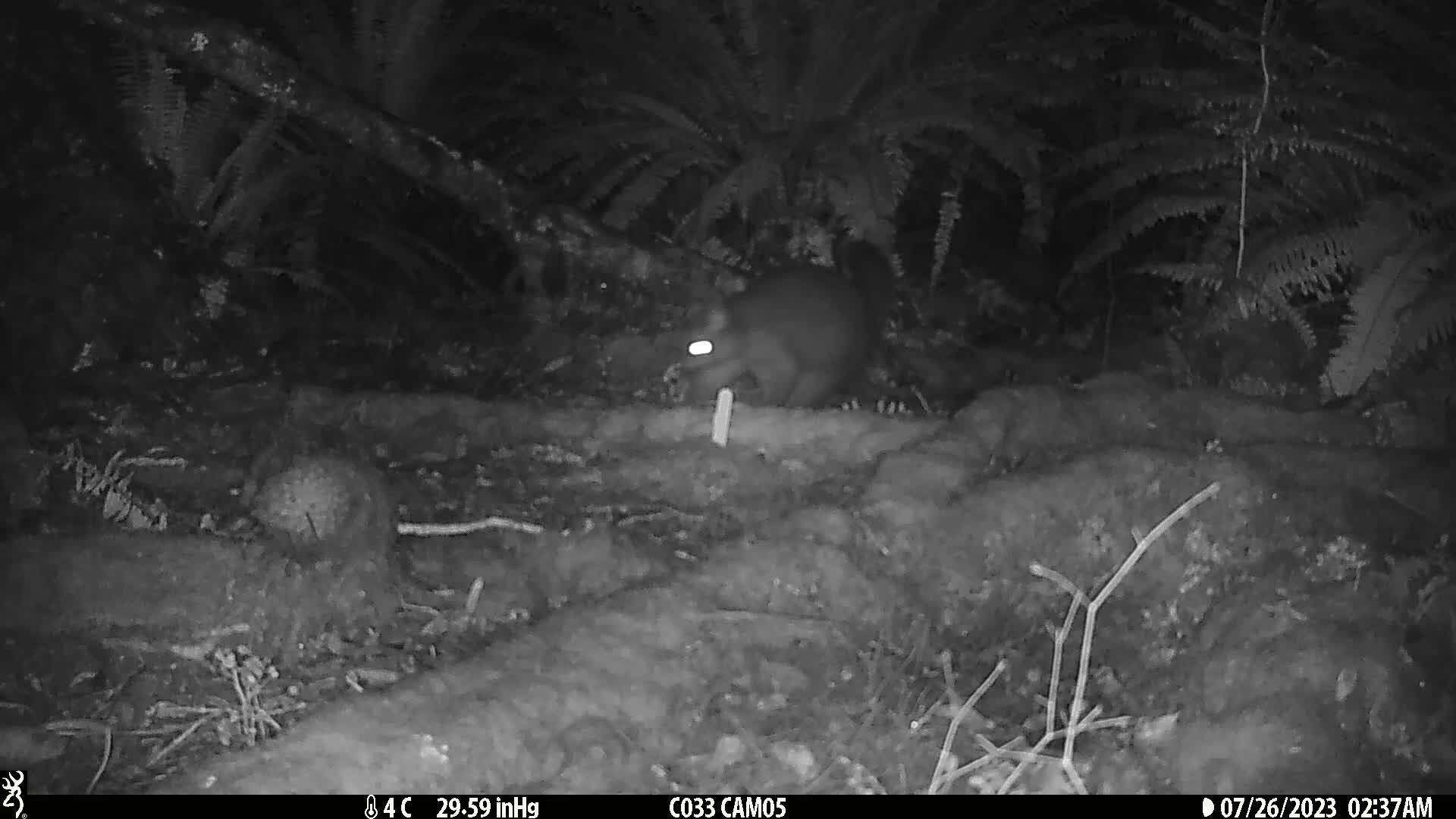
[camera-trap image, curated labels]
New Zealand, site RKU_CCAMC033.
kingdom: Animalia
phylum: Chordata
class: Mammalia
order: Diprotodontia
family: Phalangeridae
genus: Trichosurus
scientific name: Trichosurus vulpecula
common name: common brushtail possum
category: possum